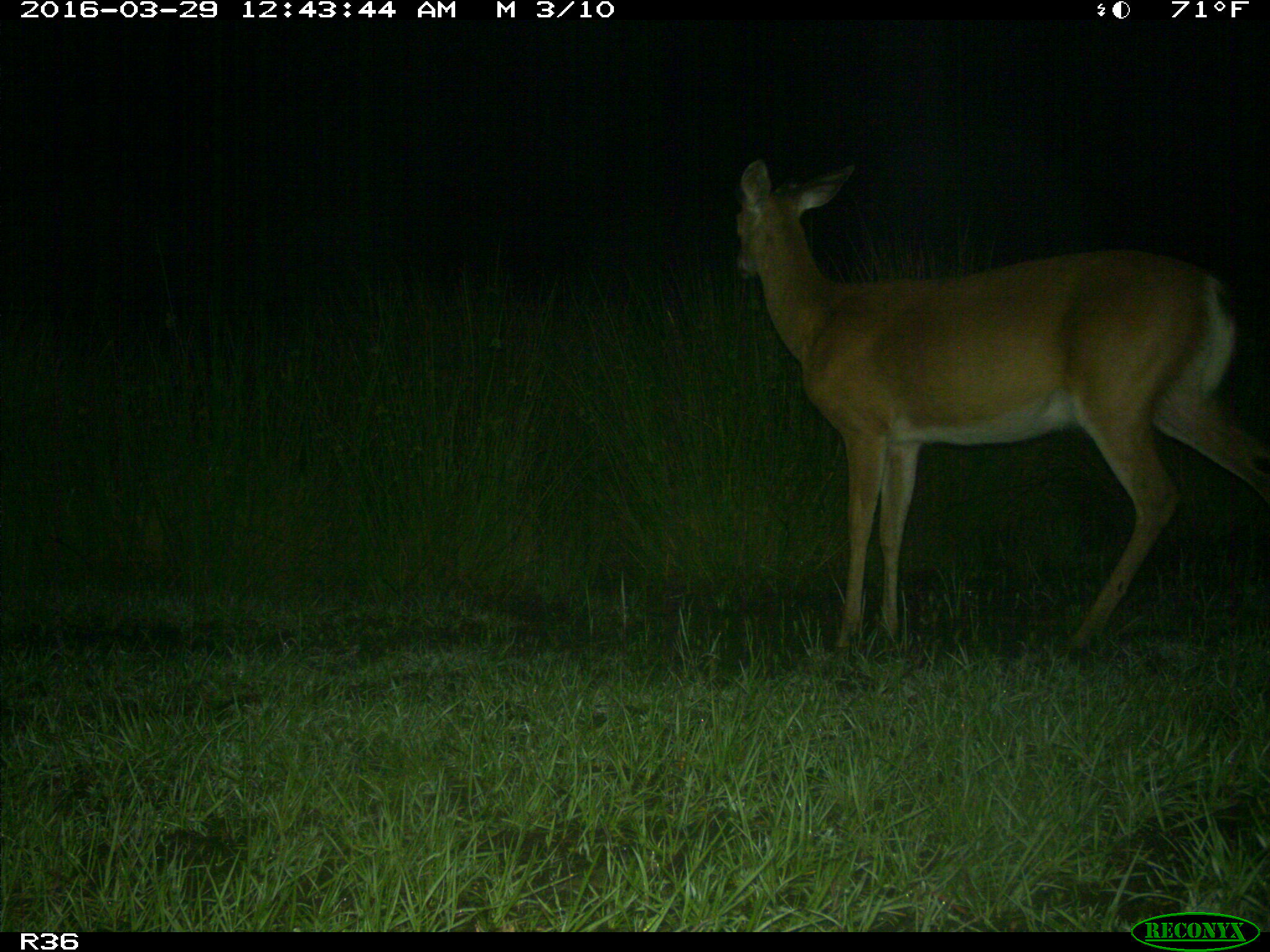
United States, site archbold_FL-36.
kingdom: Animalia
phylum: Chordata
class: Mammalia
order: Artiodactyla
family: Cervidae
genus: Odocoileus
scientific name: Odocoileus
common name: deer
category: unidentified deer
Unidentified deer (deer) (Odocoileus).